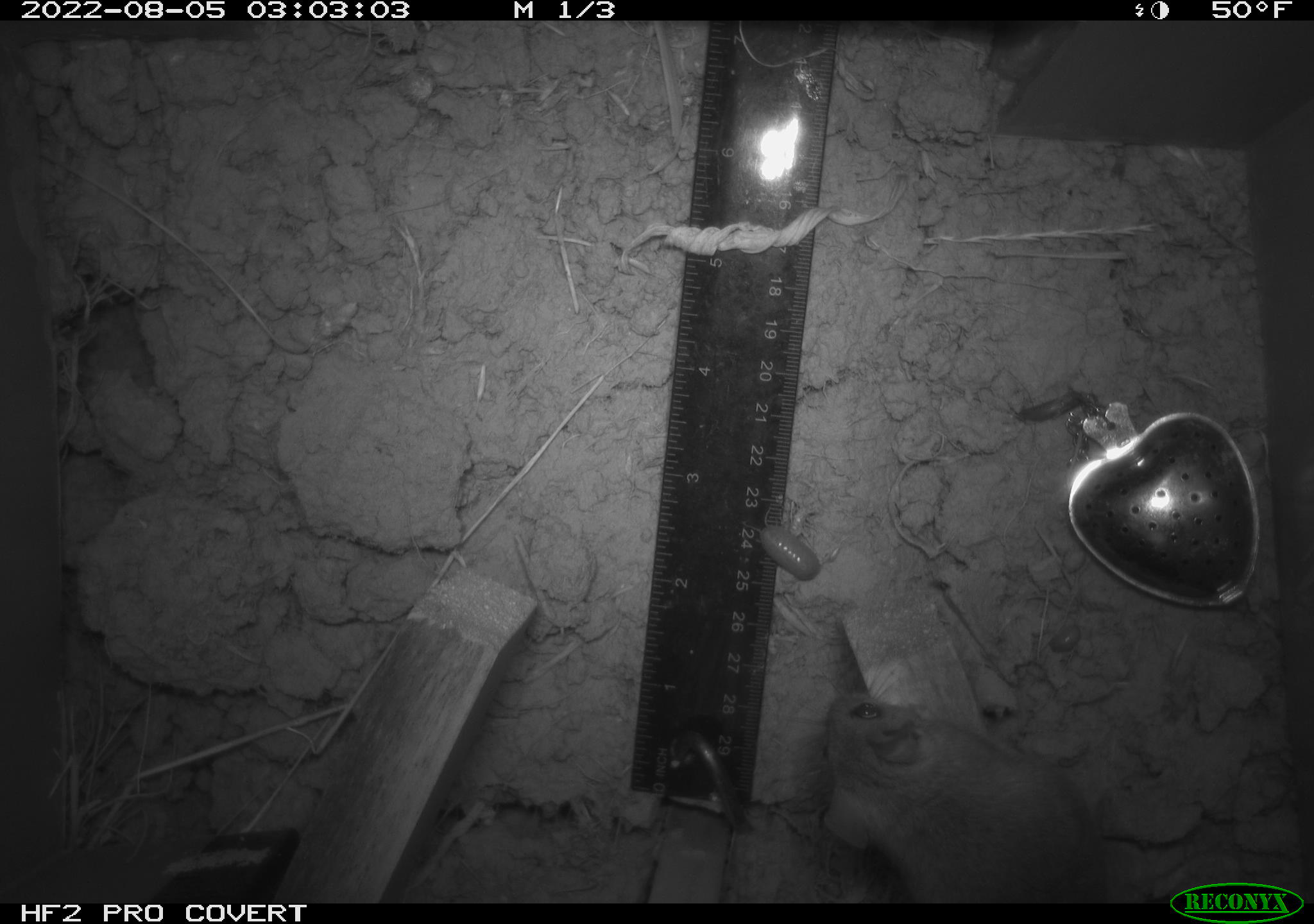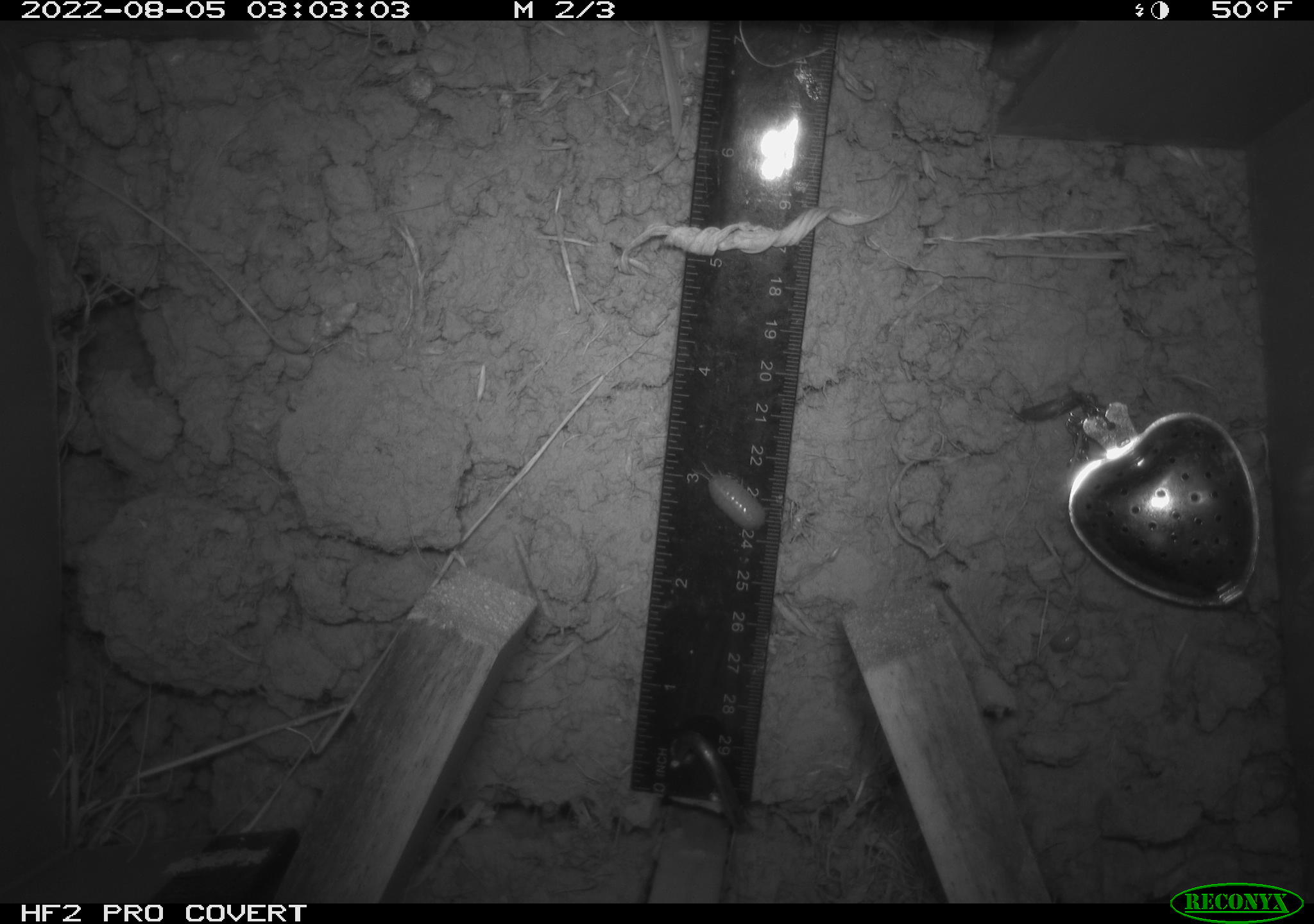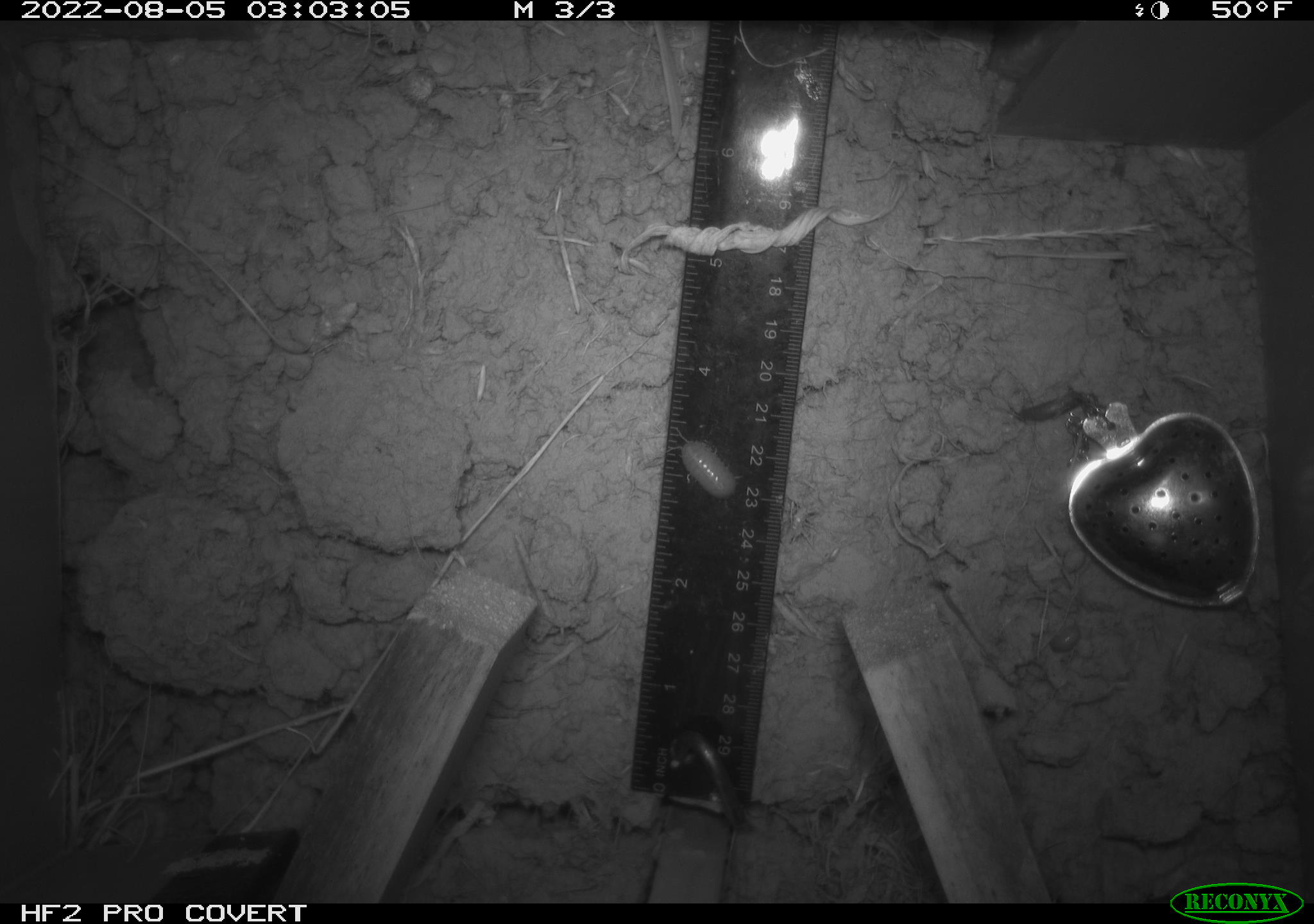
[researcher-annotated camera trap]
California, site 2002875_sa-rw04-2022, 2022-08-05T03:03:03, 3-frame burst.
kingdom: Animalia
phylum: Chordata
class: Mammalia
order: Rodentia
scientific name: Rodentia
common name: mouse species